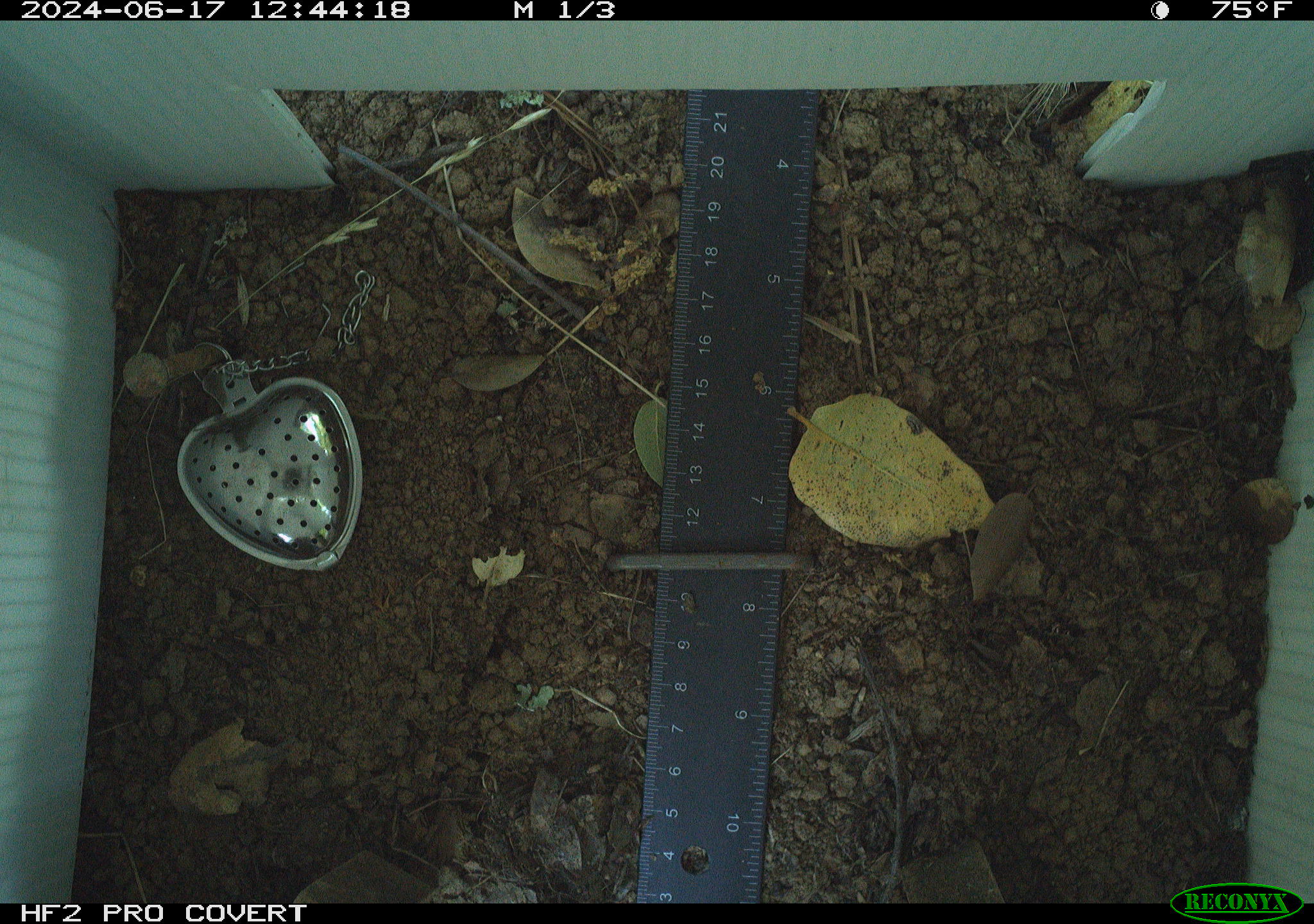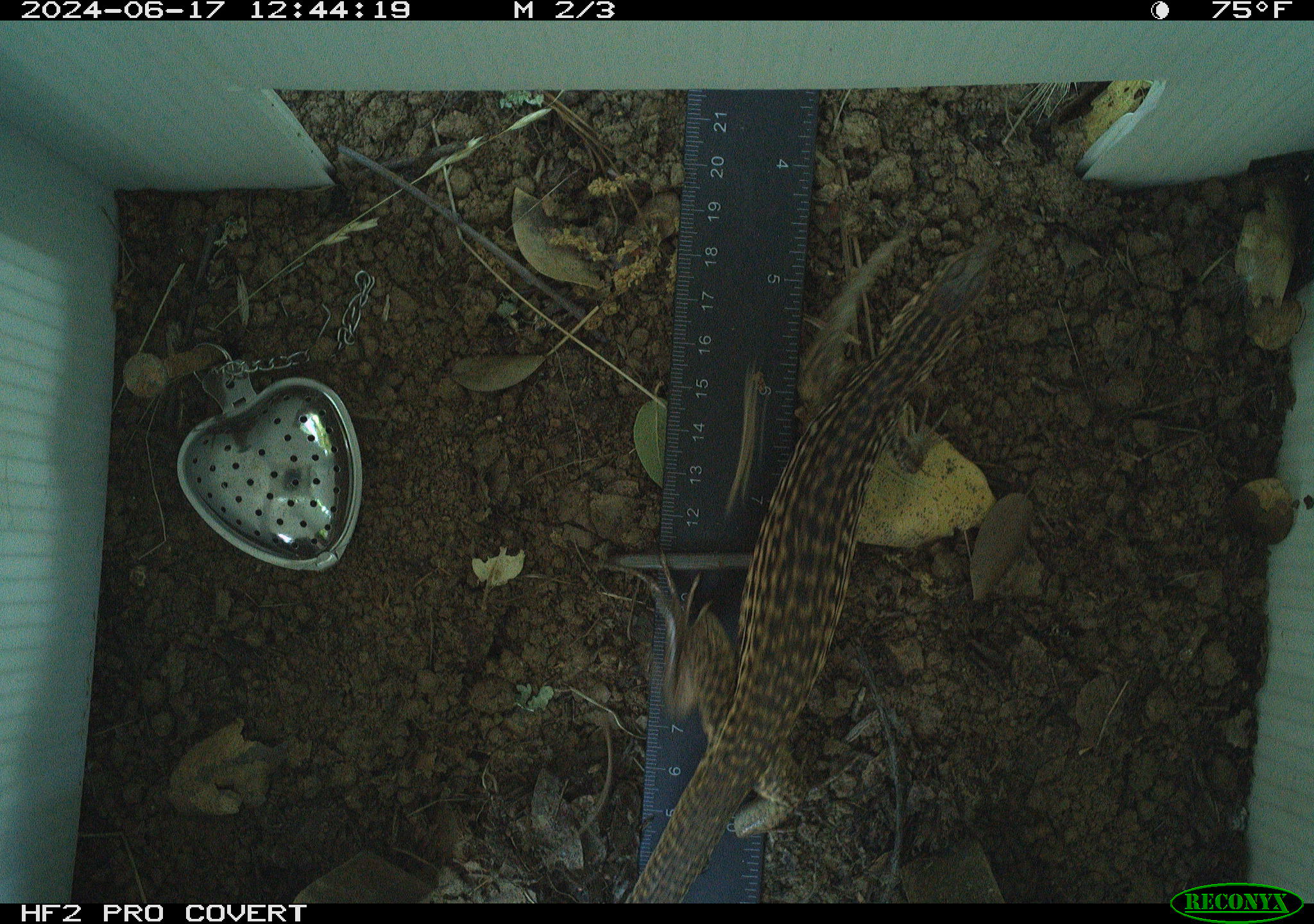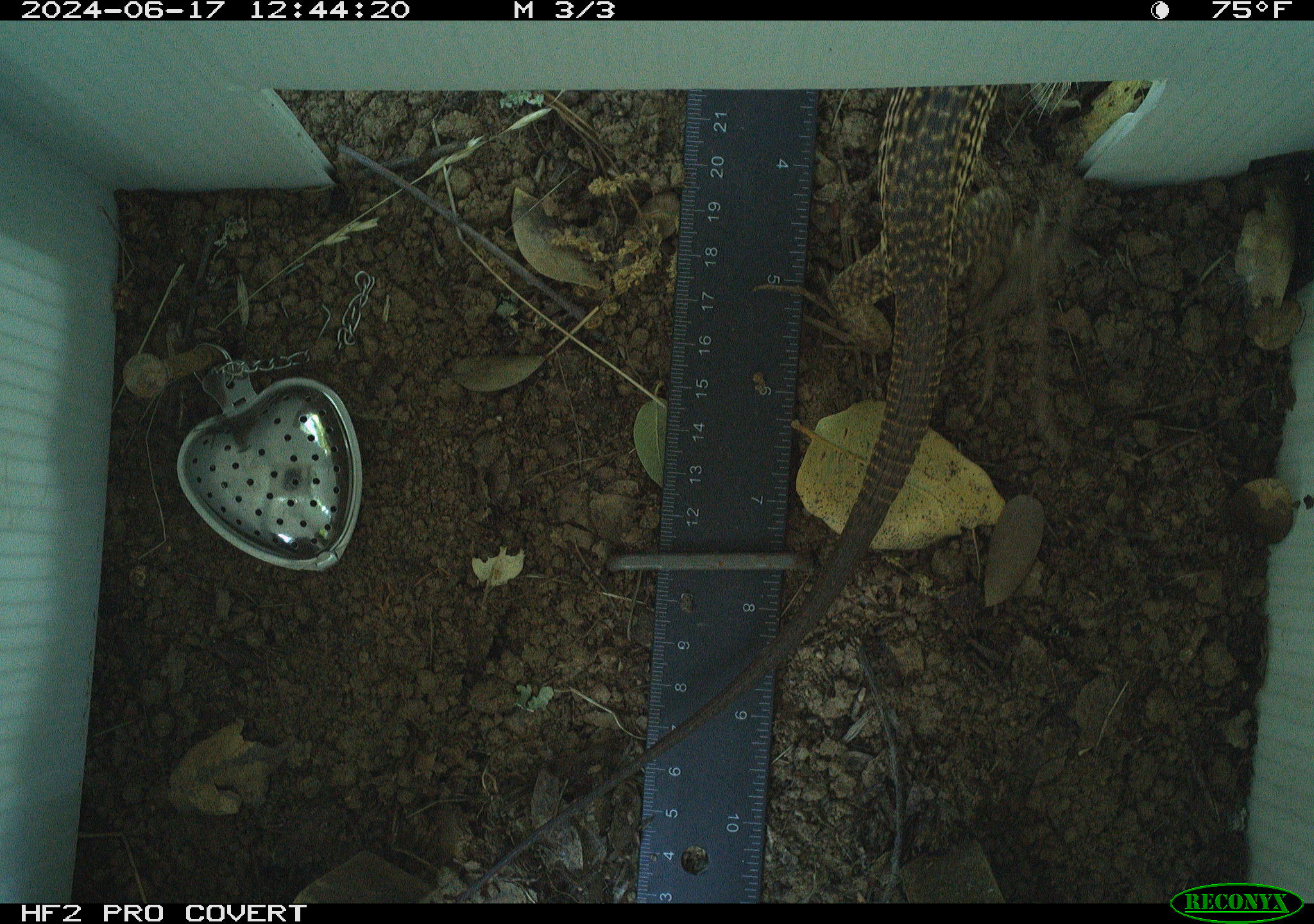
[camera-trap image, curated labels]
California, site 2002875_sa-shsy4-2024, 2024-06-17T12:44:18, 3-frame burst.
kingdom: Animalia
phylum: Chordata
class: Reptilia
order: Squamata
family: Teiidae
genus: Aspidoscelis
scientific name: Aspidoscelis tigris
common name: western whiptail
Western whiptail (Aspidoscelis tigris).